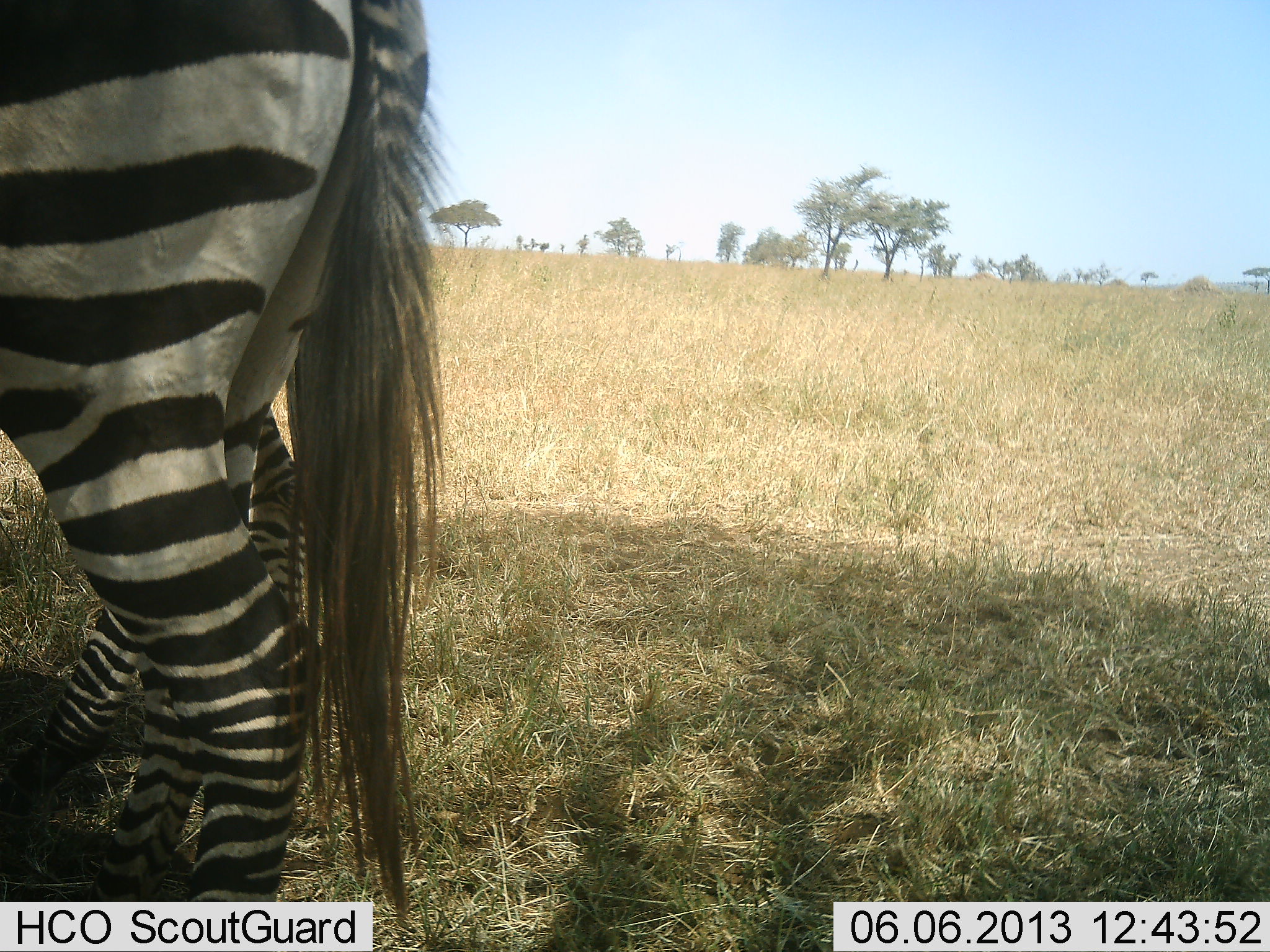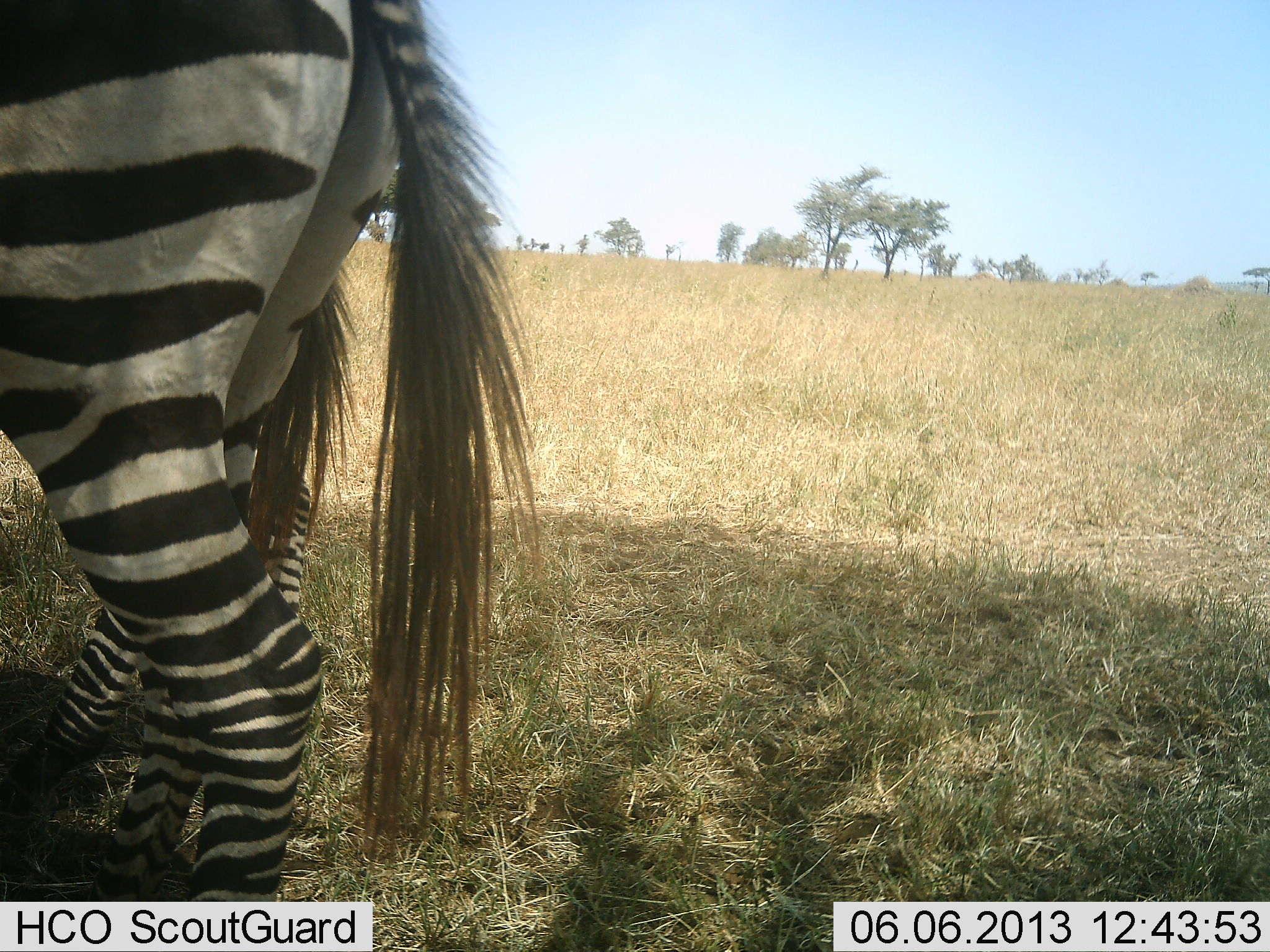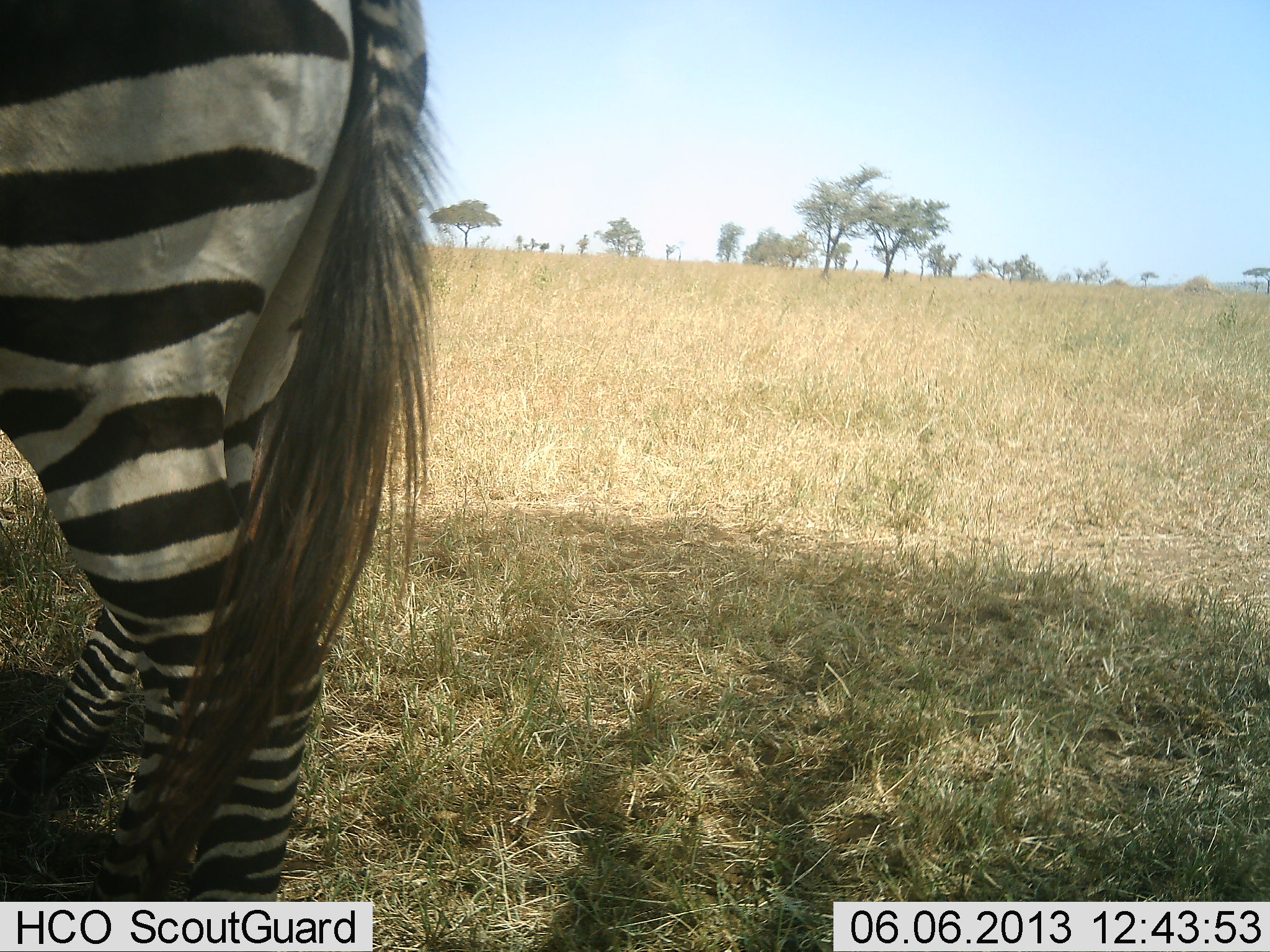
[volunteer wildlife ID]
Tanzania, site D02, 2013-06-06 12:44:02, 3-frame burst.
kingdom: Animalia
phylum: Chordata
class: Mammalia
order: Perissodactyla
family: Equidae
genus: Equus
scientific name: Equus quagga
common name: plains zebra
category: zebra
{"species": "zebra (plains zebra) (Equus quagga)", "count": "2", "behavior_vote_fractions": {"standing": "90%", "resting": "0%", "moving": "10%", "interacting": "0%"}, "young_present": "10%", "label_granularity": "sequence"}